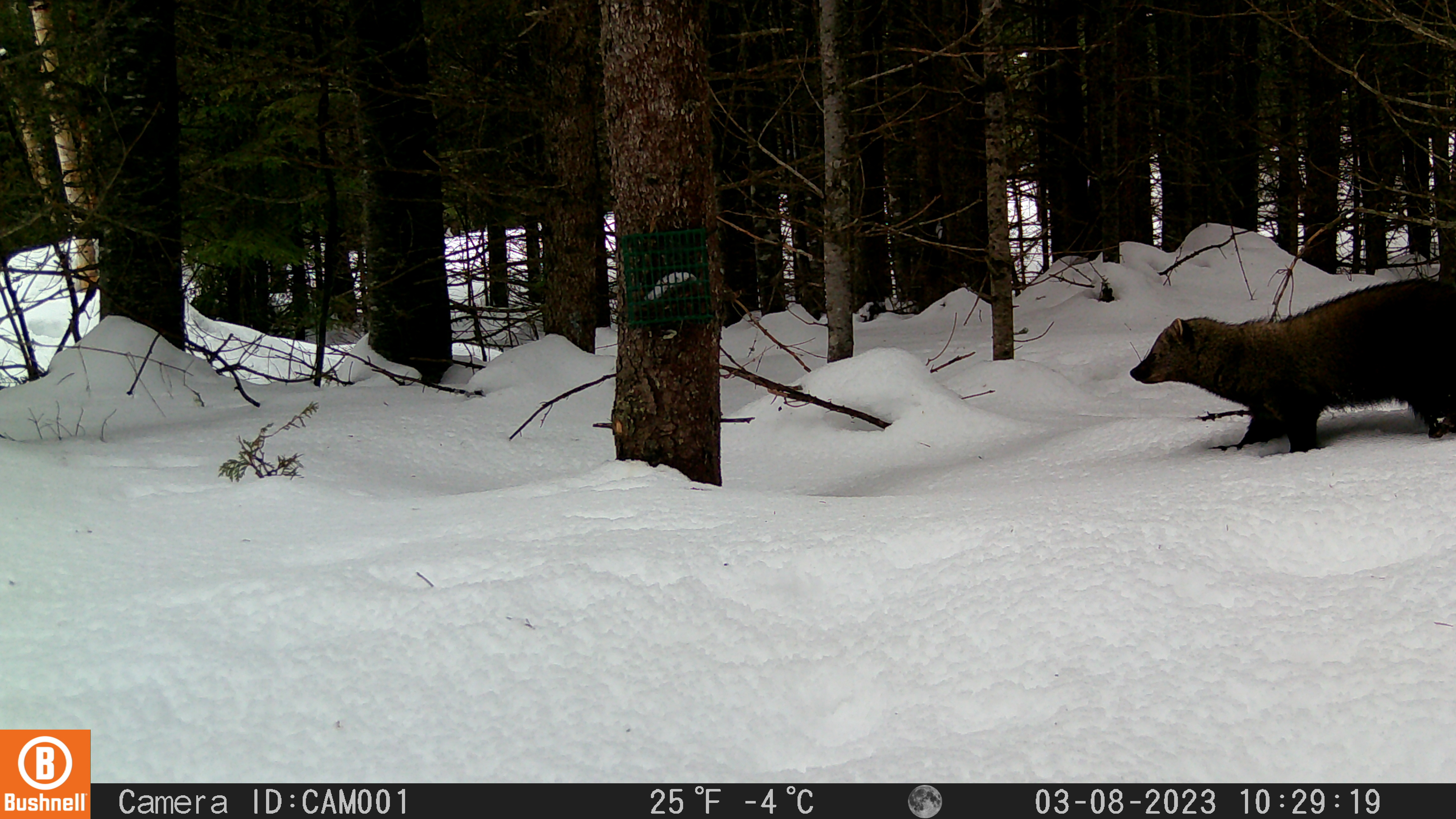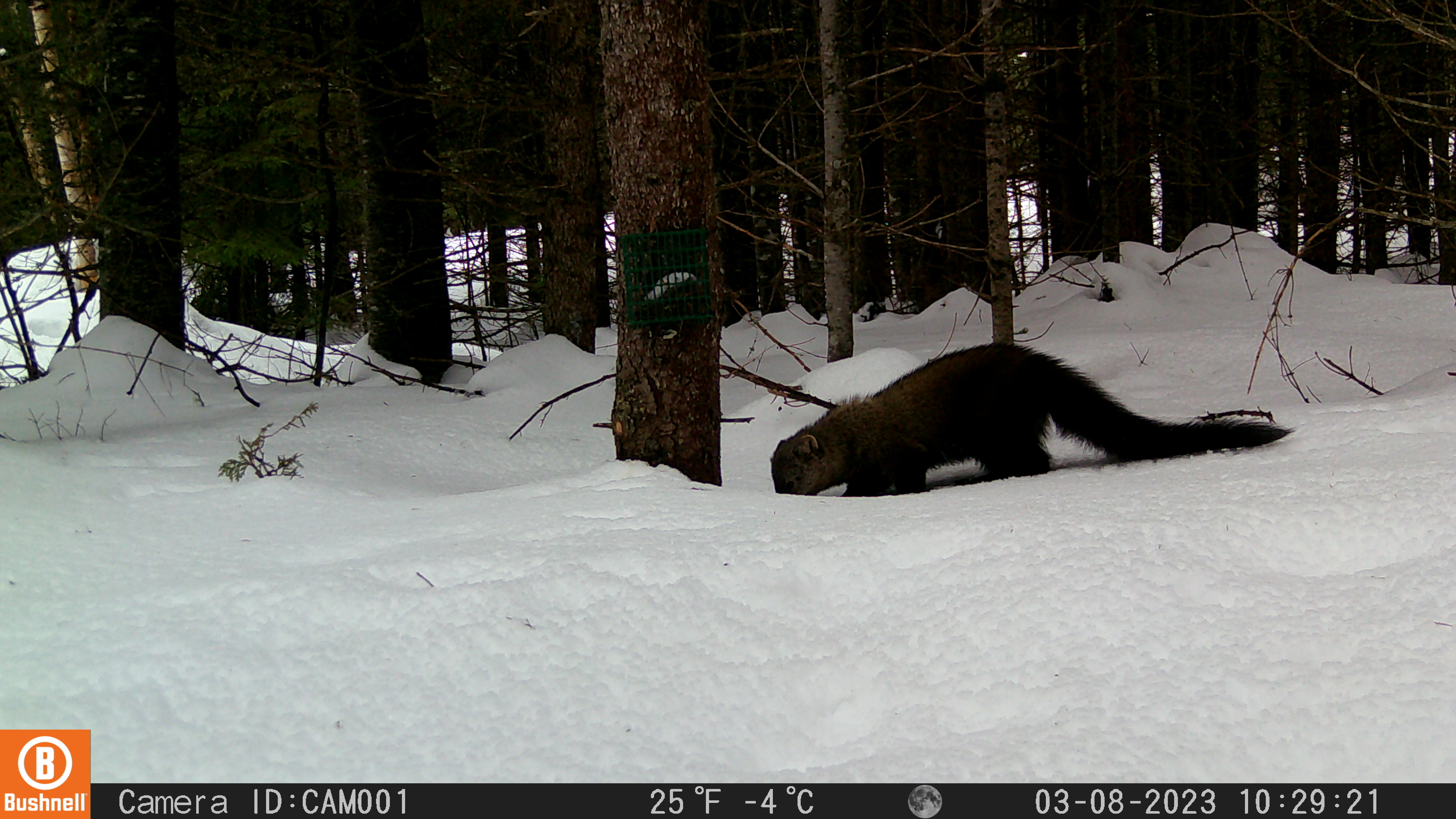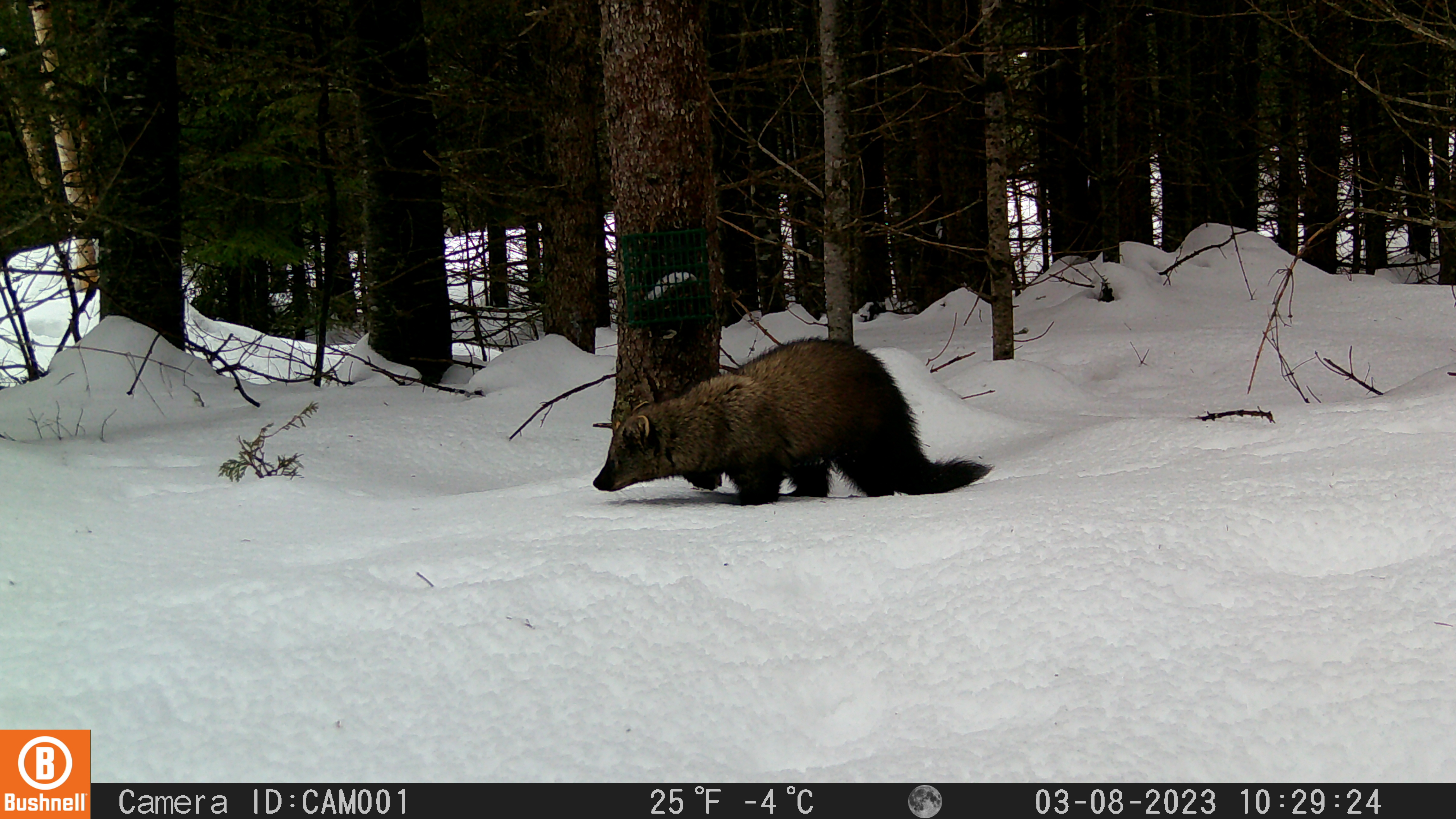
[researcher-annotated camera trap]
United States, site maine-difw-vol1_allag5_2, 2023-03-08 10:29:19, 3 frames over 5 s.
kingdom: Animalia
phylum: Chordata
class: Mammalia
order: Carnivora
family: Mustelidae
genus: Pekania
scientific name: Pekania pennanti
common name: fisher